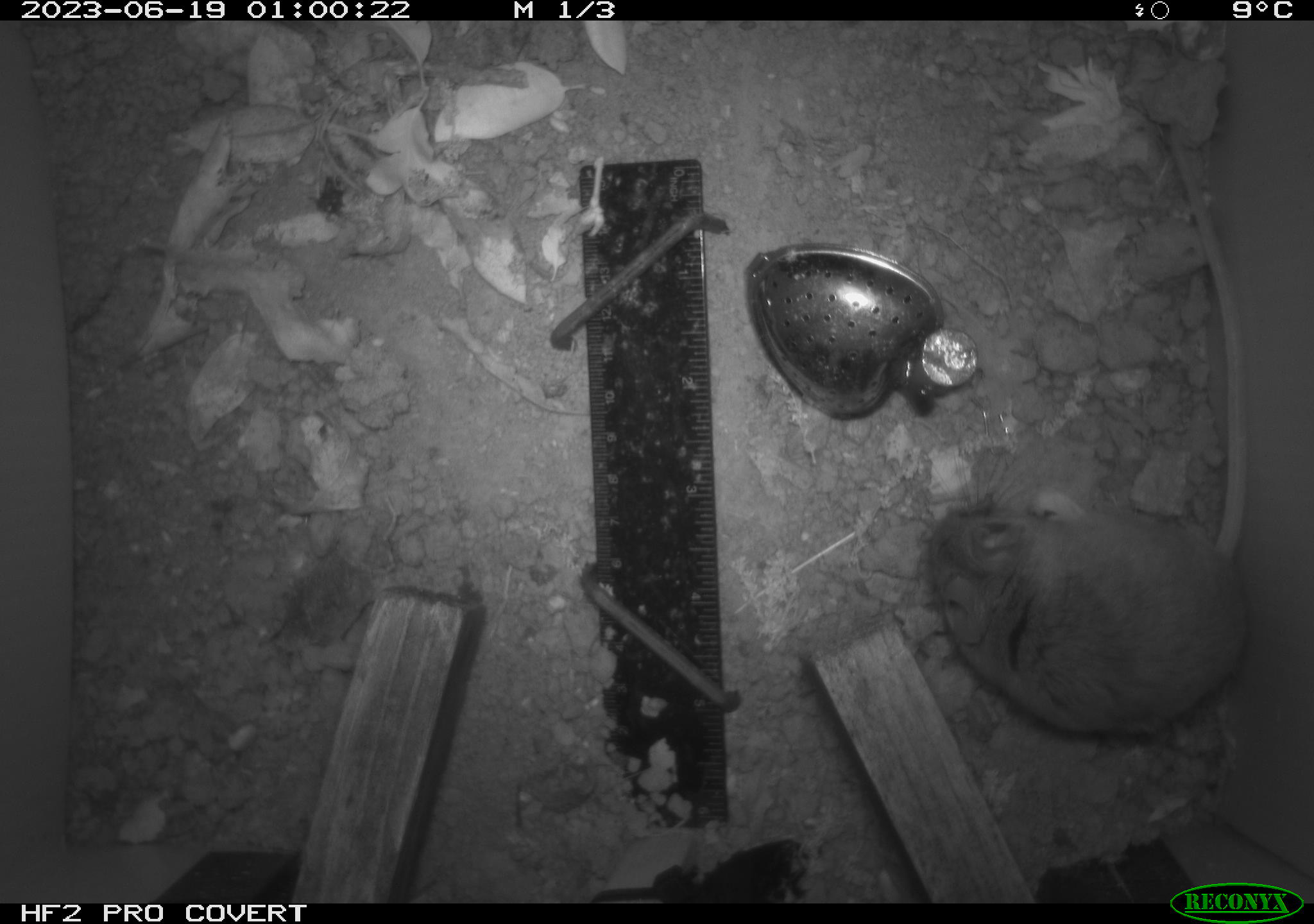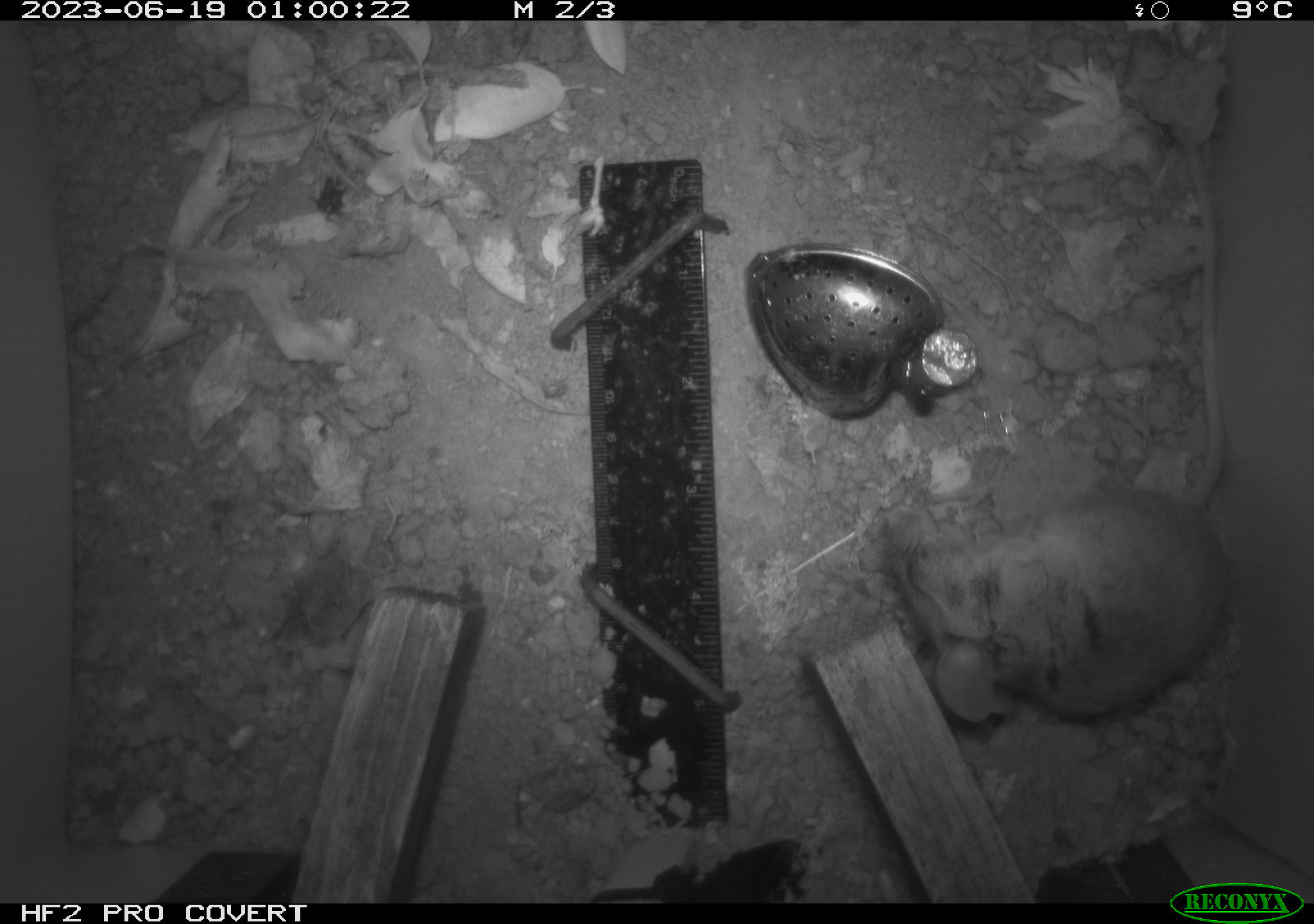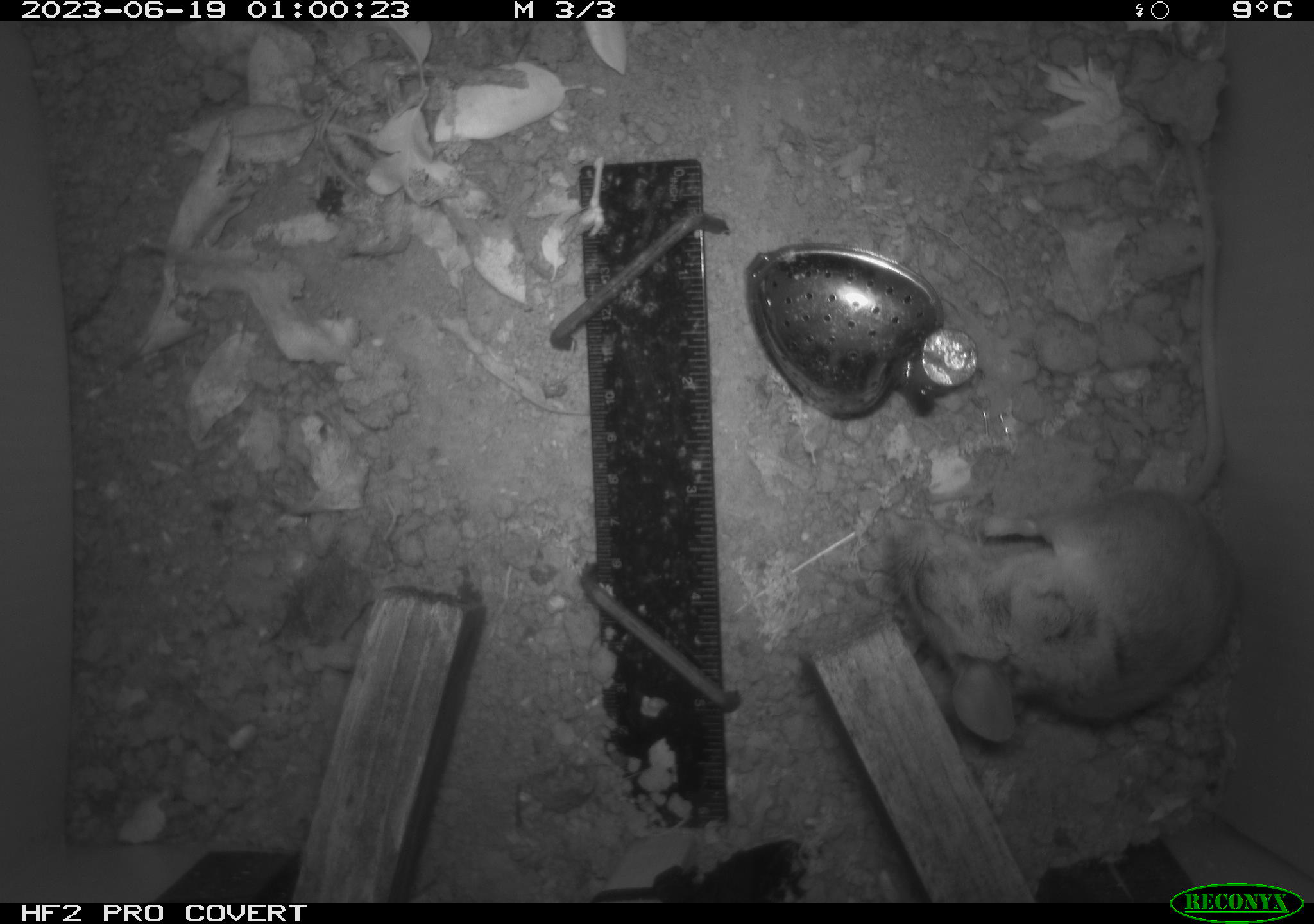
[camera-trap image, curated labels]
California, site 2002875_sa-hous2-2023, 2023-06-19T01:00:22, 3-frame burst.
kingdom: Animalia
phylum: Chordata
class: Mammalia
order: Rodentia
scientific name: Rodentia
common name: mouse species